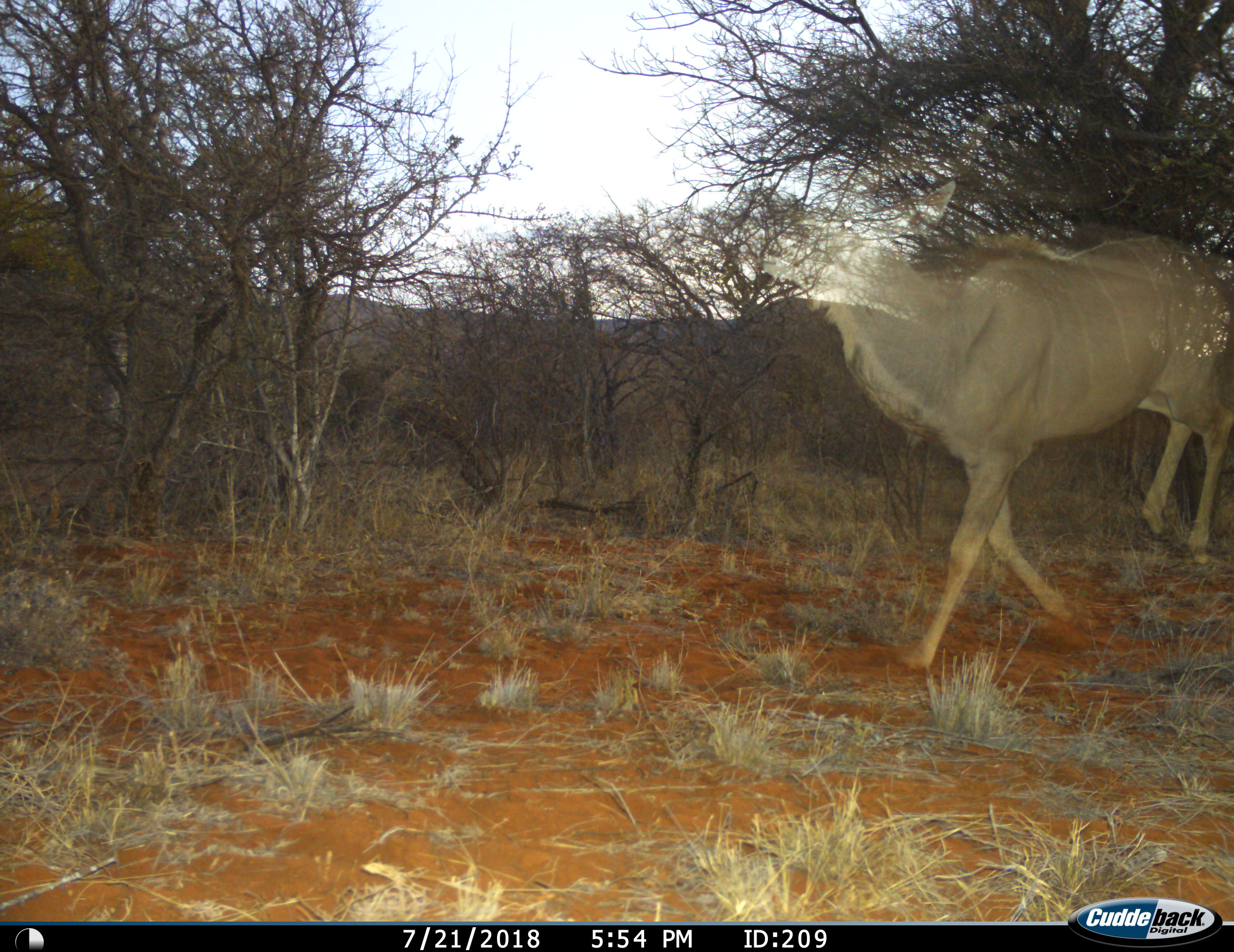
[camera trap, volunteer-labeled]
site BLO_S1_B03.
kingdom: Animalia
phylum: Chordata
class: Mammalia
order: Artiodactyla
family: Bovidae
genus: Tragelaphus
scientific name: Tragelaphus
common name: kudu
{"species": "kudu (Tragelaphus)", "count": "1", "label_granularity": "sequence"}